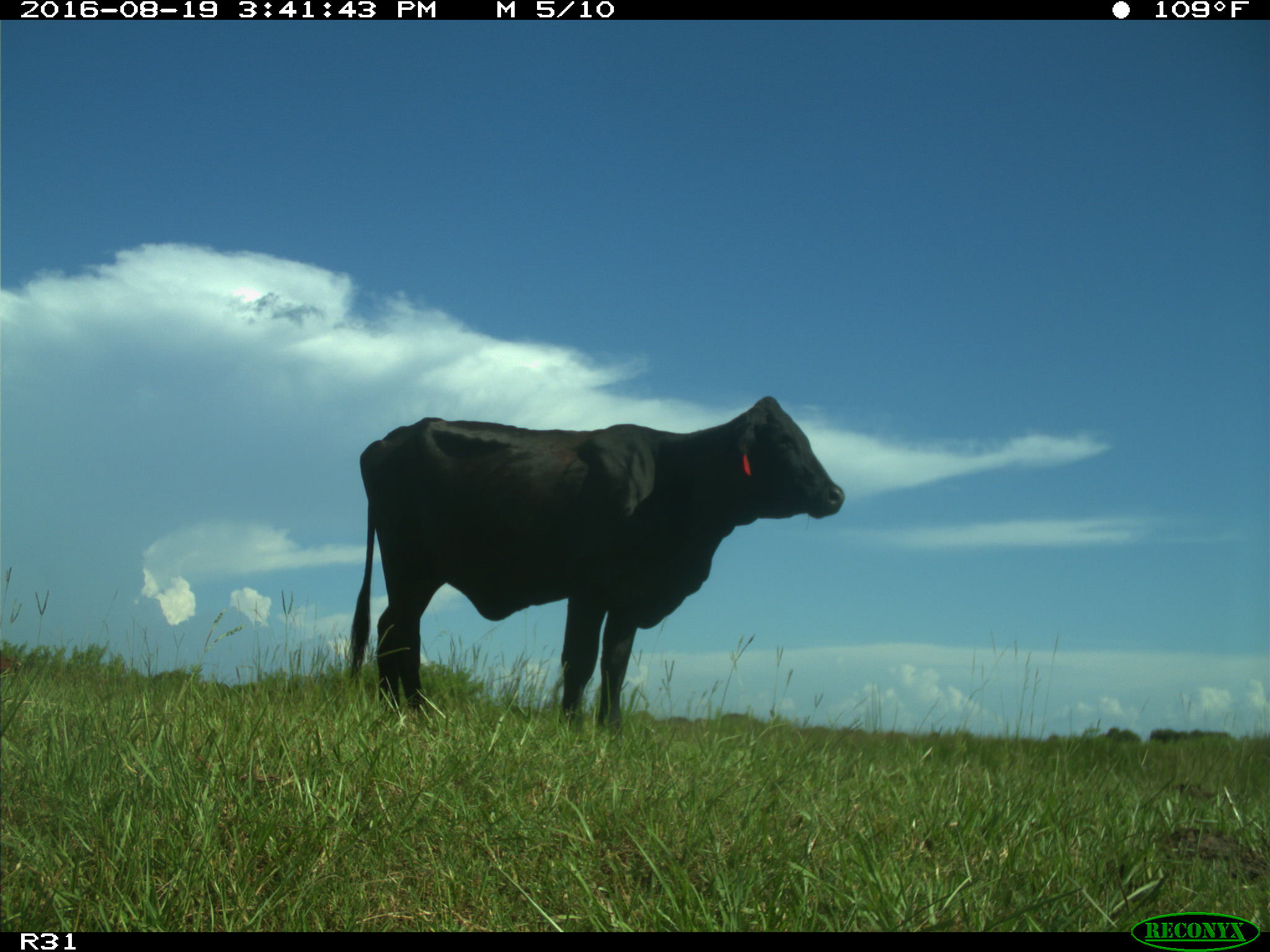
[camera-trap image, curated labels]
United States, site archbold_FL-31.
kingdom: Animalia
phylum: Chordata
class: Mammalia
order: Artiodactyla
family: Bovidae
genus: Bos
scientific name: Bos taurus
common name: domestic cow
Bos taurus (domestic cow).